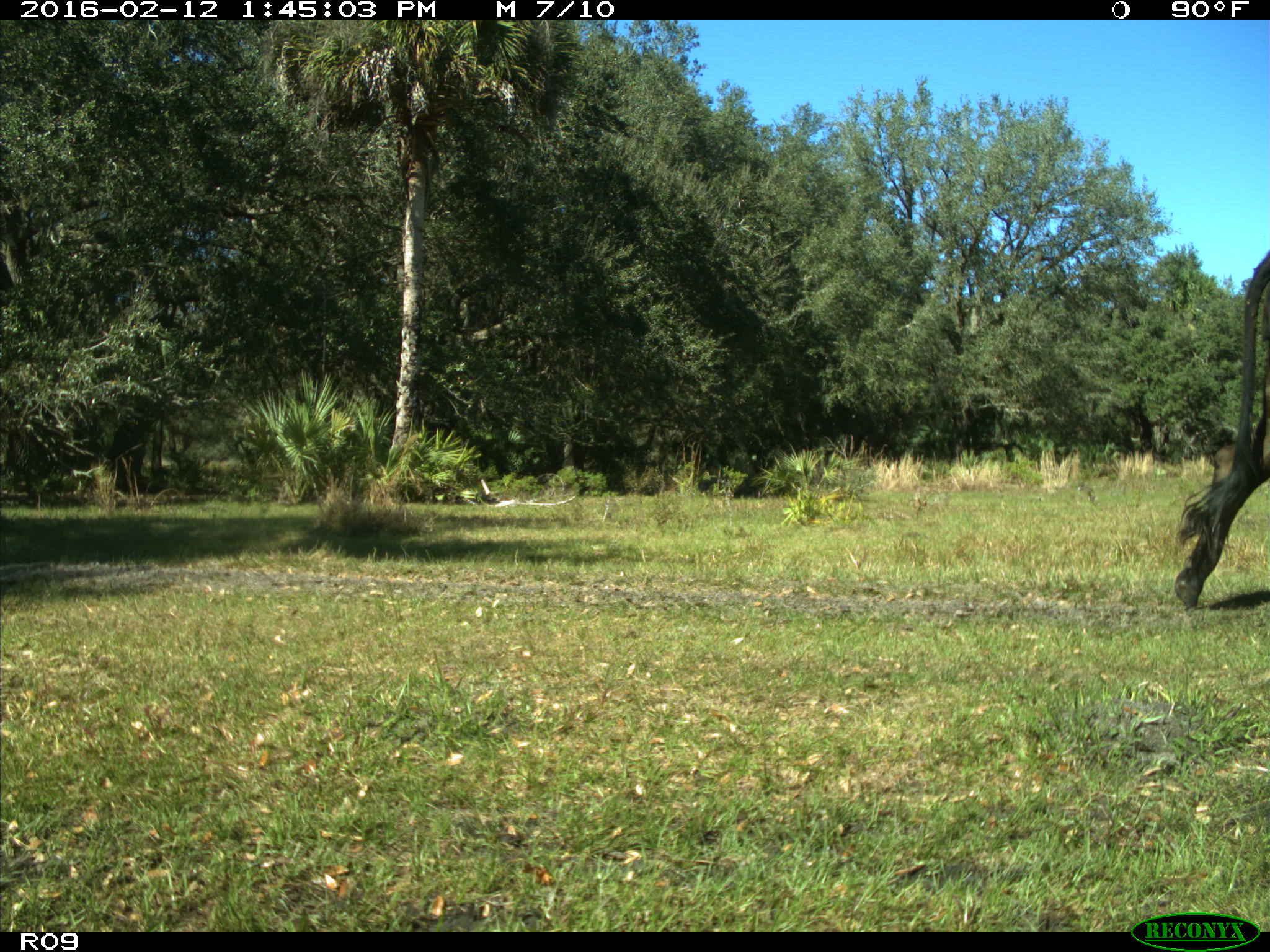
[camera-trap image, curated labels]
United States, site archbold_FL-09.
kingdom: Animalia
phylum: Chordata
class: Mammalia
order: Artiodactyla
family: Bovidae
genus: Bos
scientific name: Bos taurus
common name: domestic cow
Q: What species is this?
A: Bos taurus (domestic cow).